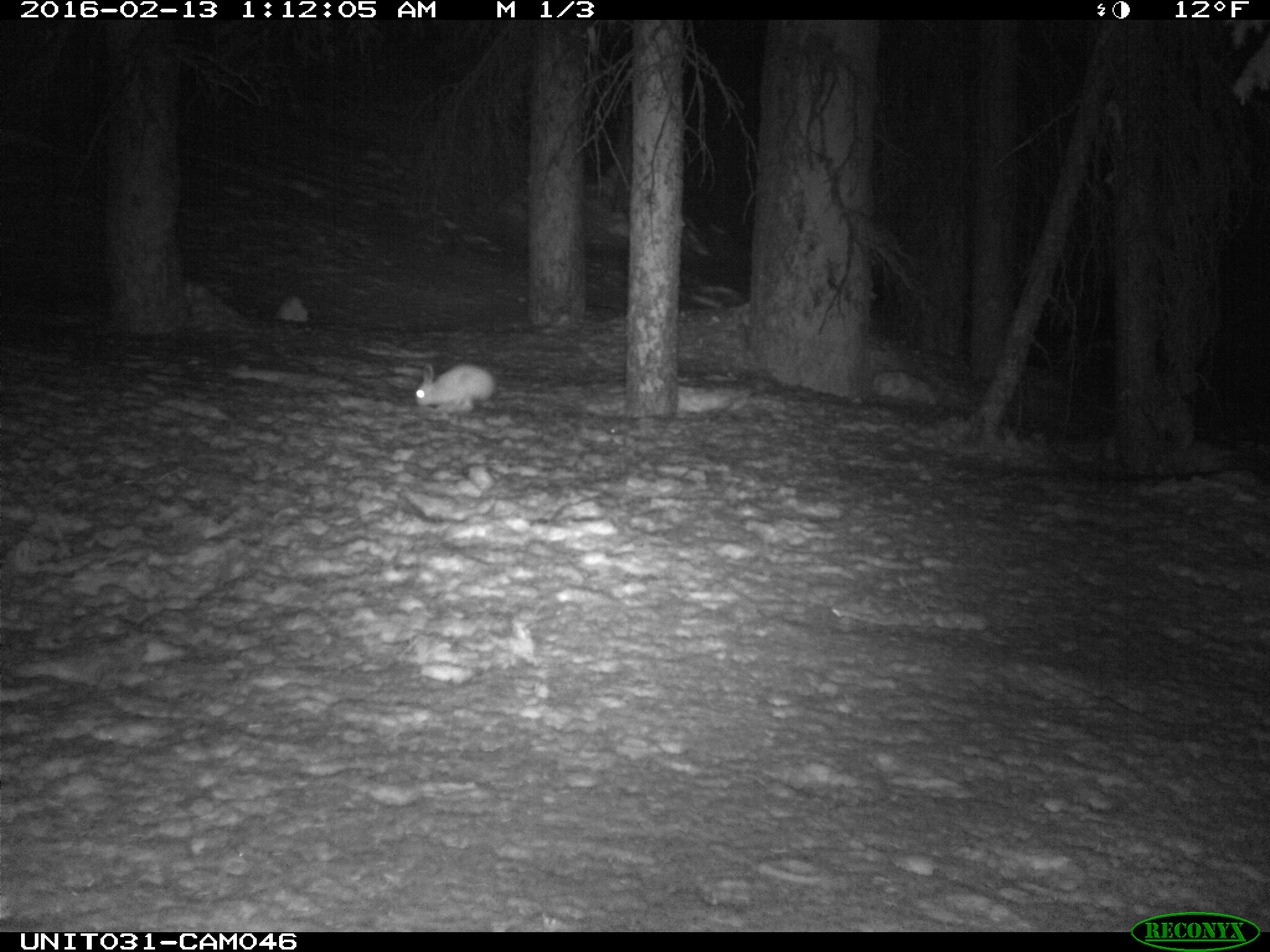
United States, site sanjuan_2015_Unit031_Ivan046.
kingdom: Animalia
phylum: Chordata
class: Mammalia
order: Lagomorpha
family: Leporidae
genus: Lepus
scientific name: Lepus americanus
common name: snowshoe hare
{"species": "Lepus americanus (snowshoe hare)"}